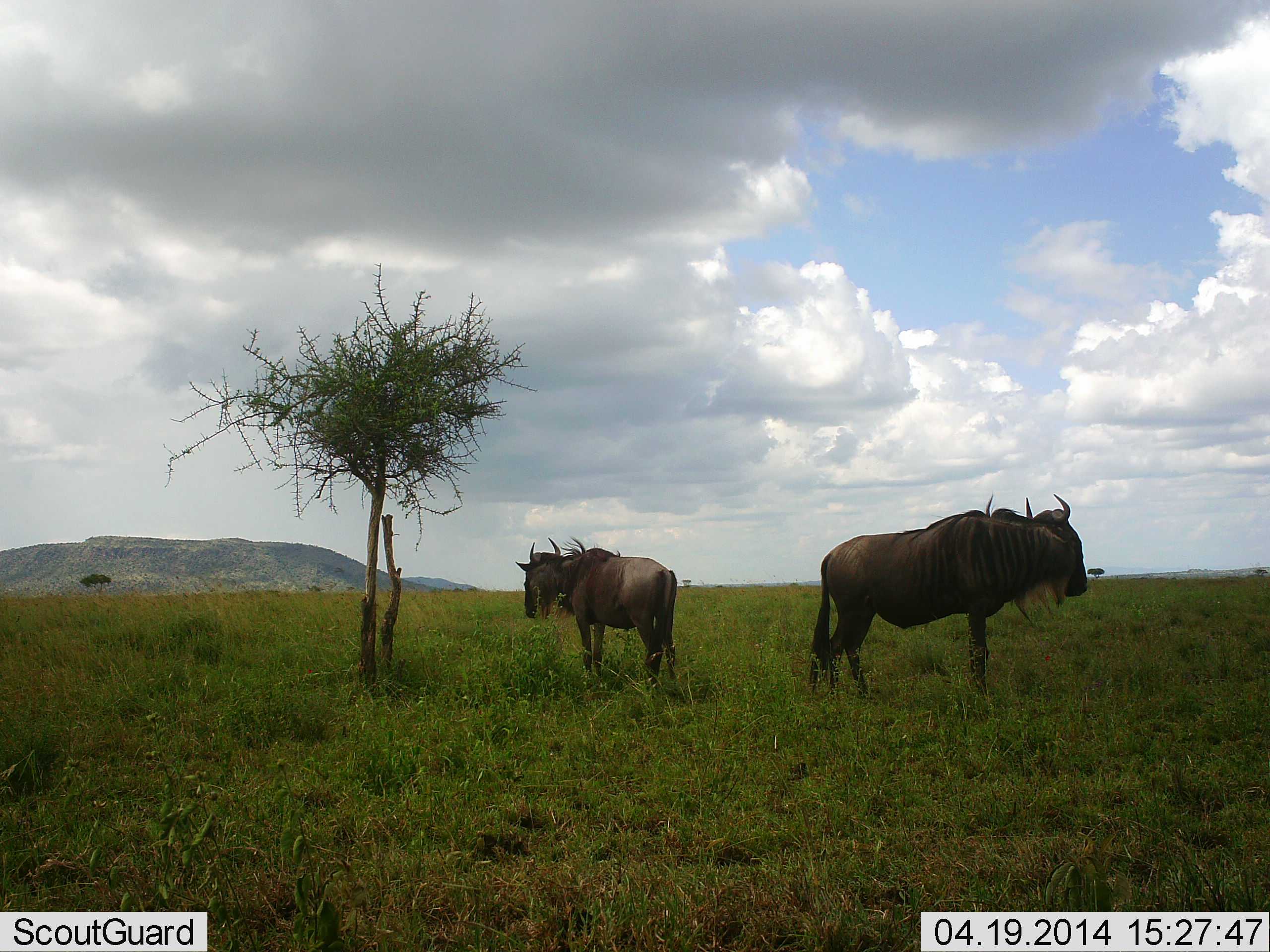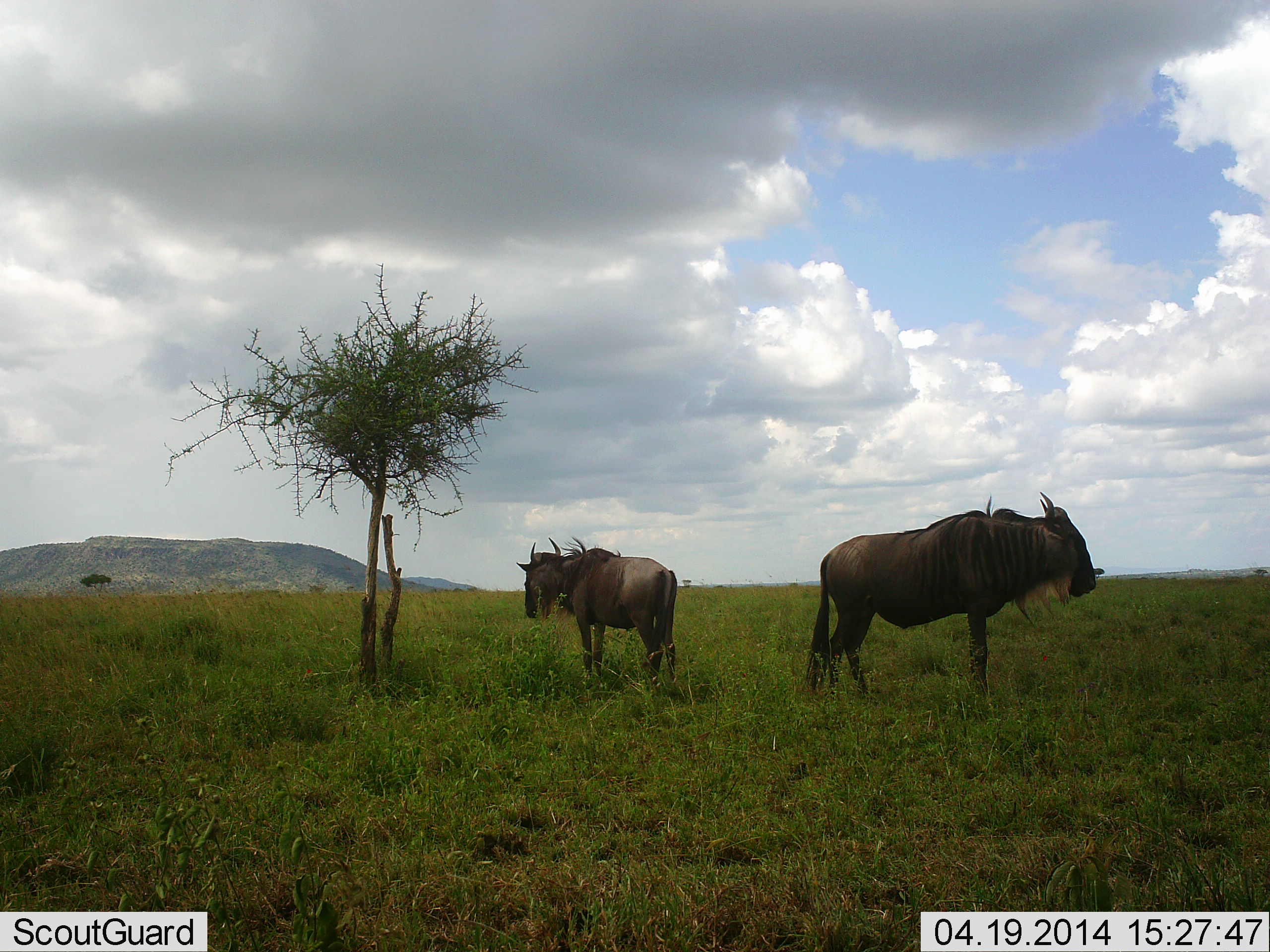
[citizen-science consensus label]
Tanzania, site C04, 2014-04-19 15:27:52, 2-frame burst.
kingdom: Animalia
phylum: Chordata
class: Mammalia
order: Artiodactyla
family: Bovidae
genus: Connochaetes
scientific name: Connochaetes taurinus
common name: blue wildebeest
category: wildebeest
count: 2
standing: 100%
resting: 0%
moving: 0%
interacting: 0%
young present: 0%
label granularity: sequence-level